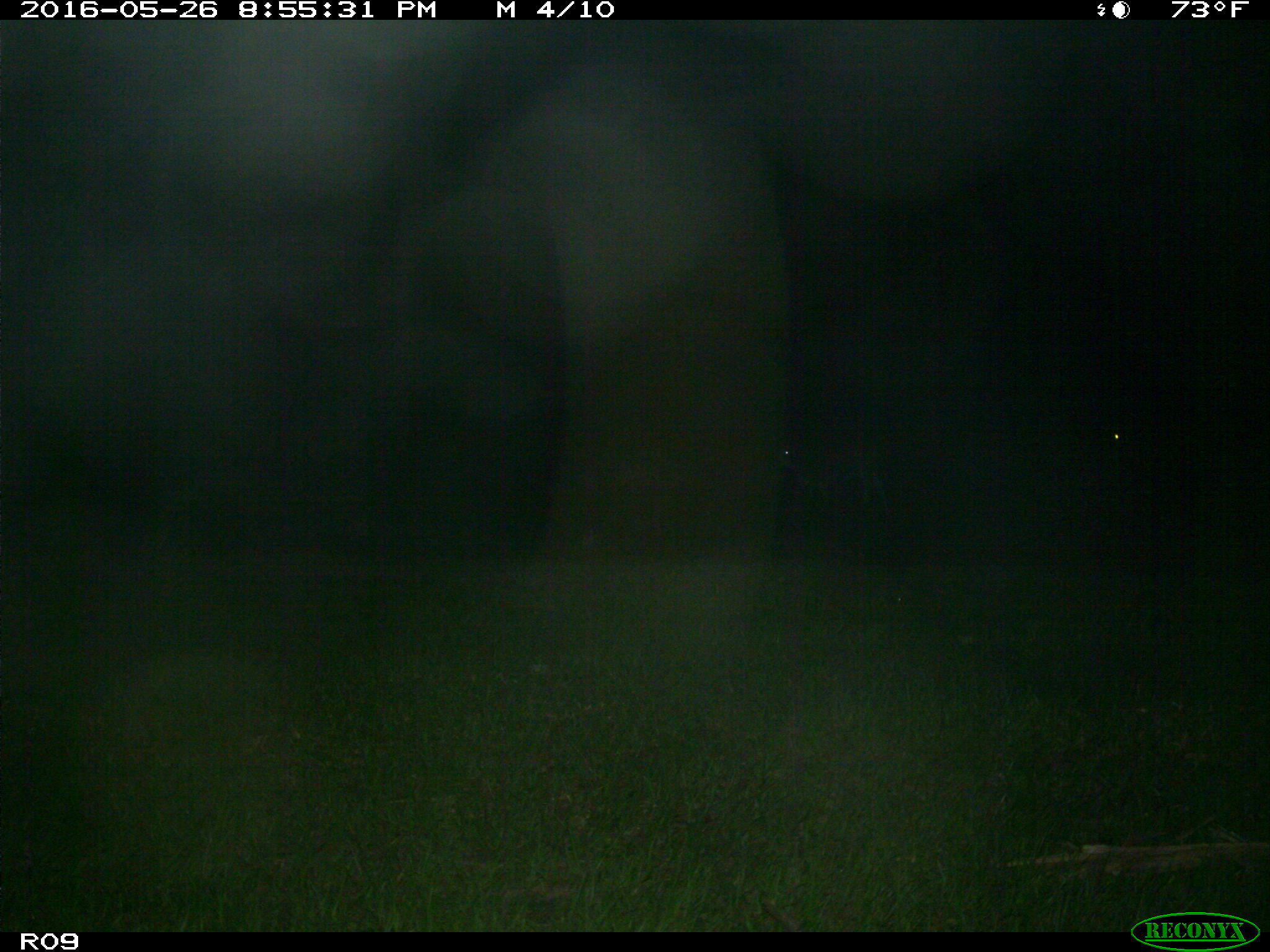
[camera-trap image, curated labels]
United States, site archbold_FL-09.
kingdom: Animalia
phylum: Chordata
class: Mammalia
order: Artiodactyla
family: Bovidae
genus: Bos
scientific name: Bos taurus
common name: domestic cow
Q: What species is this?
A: Bos taurus (domestic cow).